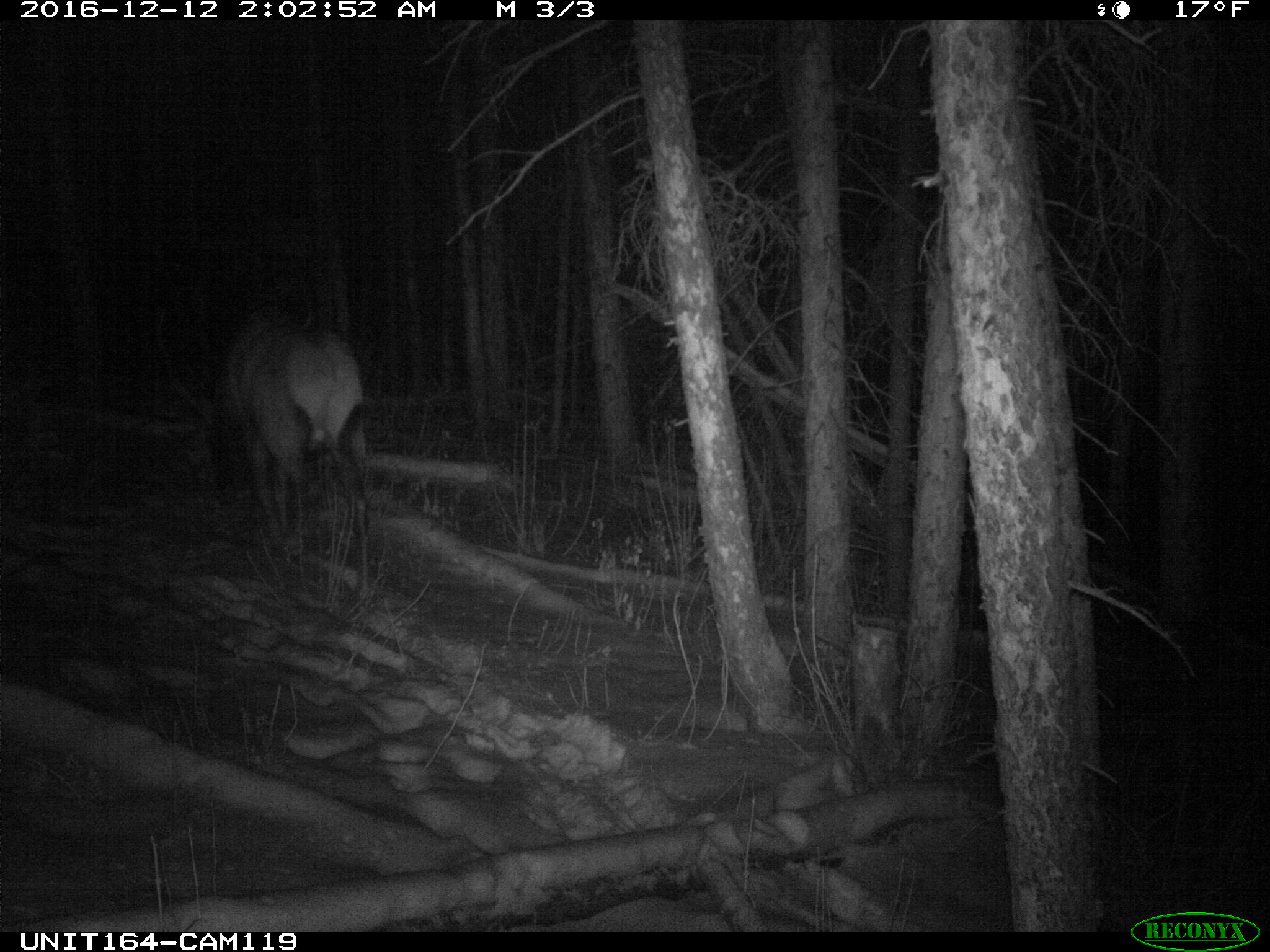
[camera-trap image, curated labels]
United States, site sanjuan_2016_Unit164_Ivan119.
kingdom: Animalia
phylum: Chordata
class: Mammalia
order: Artiodactyla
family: Cervidae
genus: Cervus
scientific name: Cervus elaphus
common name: red deer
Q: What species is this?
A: Cervus elaphus (red deer).